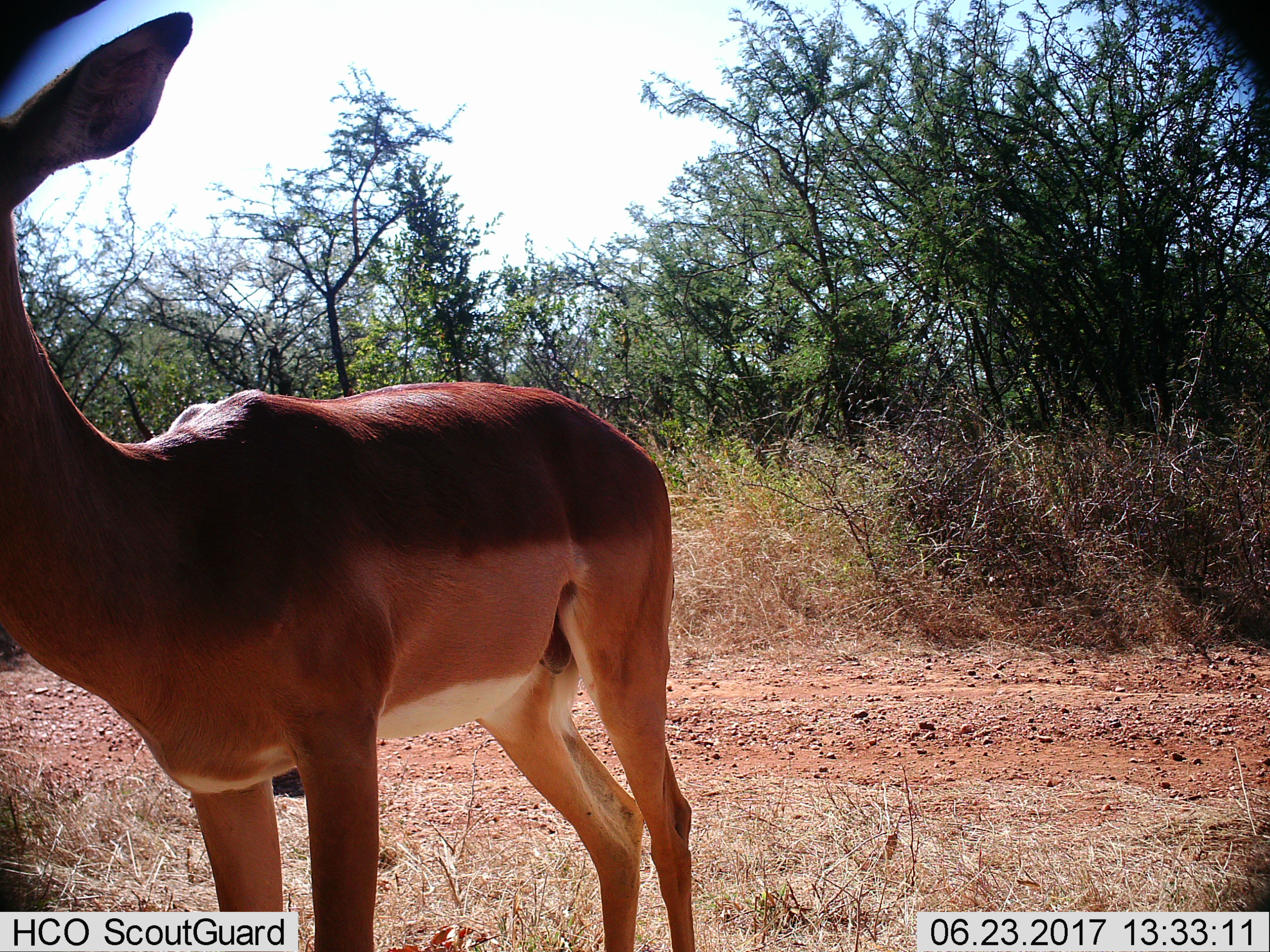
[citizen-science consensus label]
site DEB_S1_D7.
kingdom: Animalia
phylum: Chordata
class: Mammalia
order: Artiodactyla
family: Bovidae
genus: Aepyceros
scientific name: Aepyceros melampus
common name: impala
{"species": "impala (Aepyceros melampus)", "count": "1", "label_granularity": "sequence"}